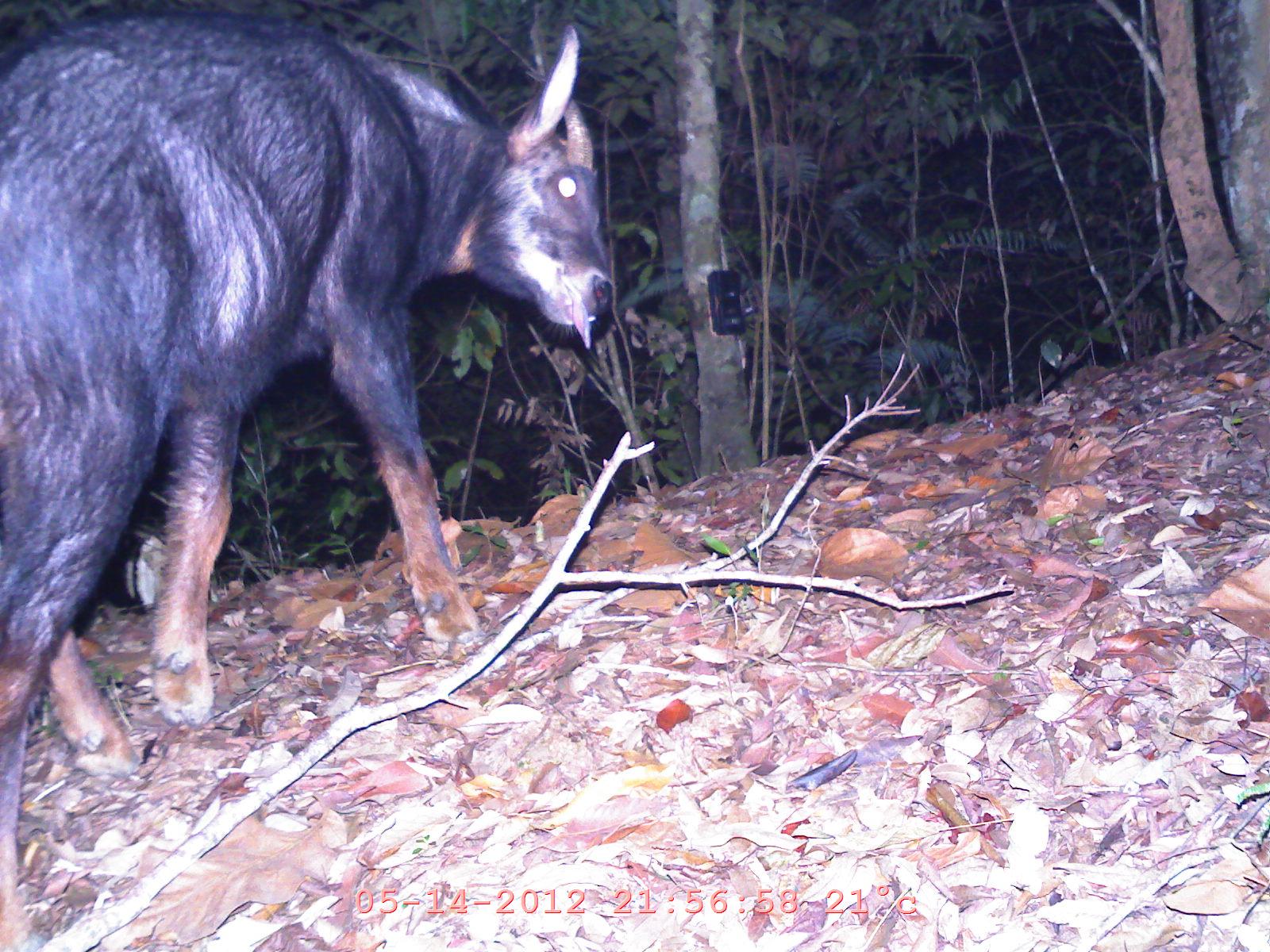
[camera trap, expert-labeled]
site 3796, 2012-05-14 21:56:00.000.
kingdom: Animalia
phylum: Chordata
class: Mammalia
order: Artiodactyla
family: Bovidae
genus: Capricornis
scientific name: Capricornis sumatraensis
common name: chinese serow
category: capricornis milneedwardsii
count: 1